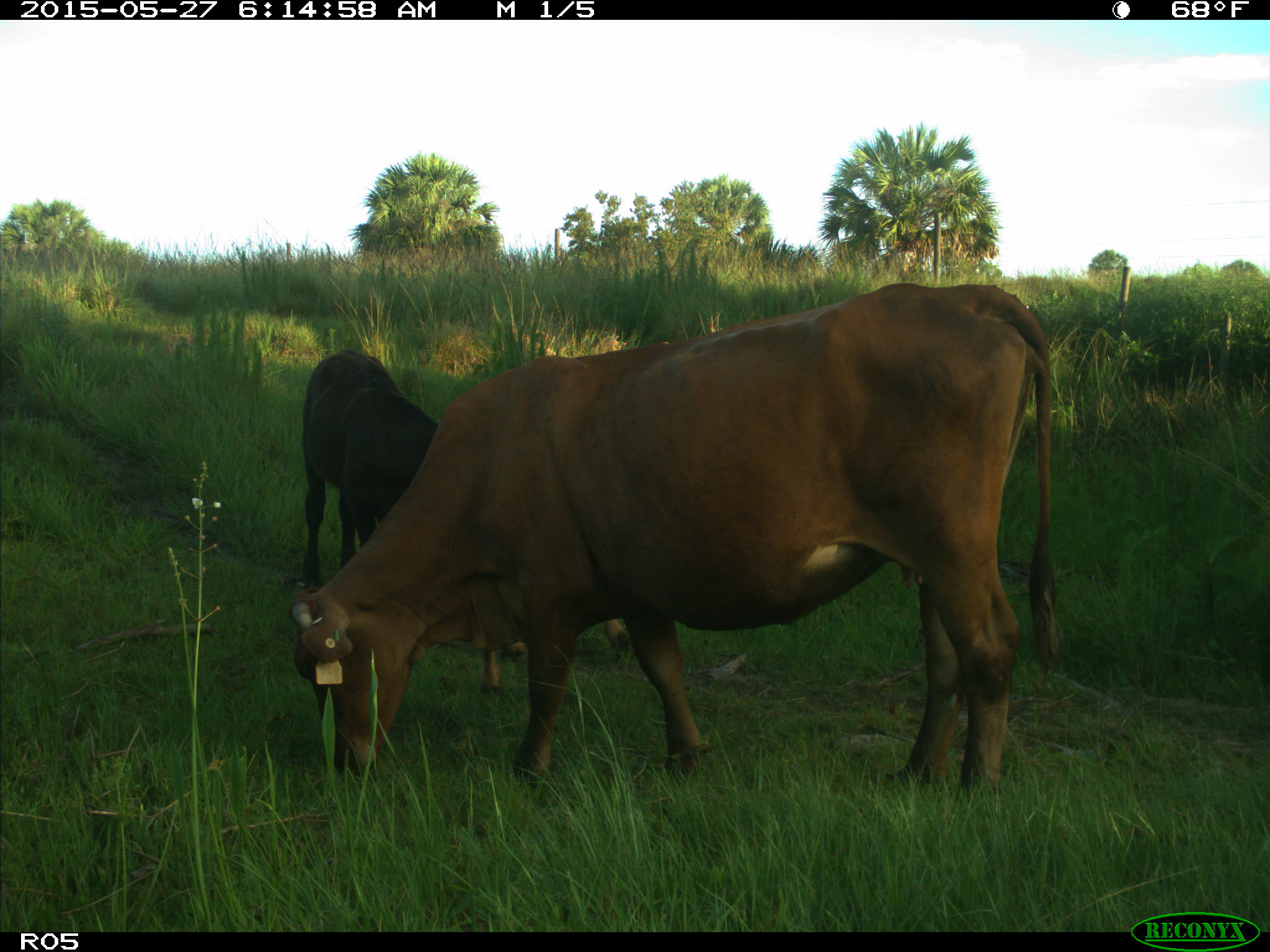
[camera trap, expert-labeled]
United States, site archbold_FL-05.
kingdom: Animalia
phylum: Chordata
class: Mammalia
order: Artiodactyla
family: Bovidae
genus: Bos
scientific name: Bos taurus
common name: domestic cow